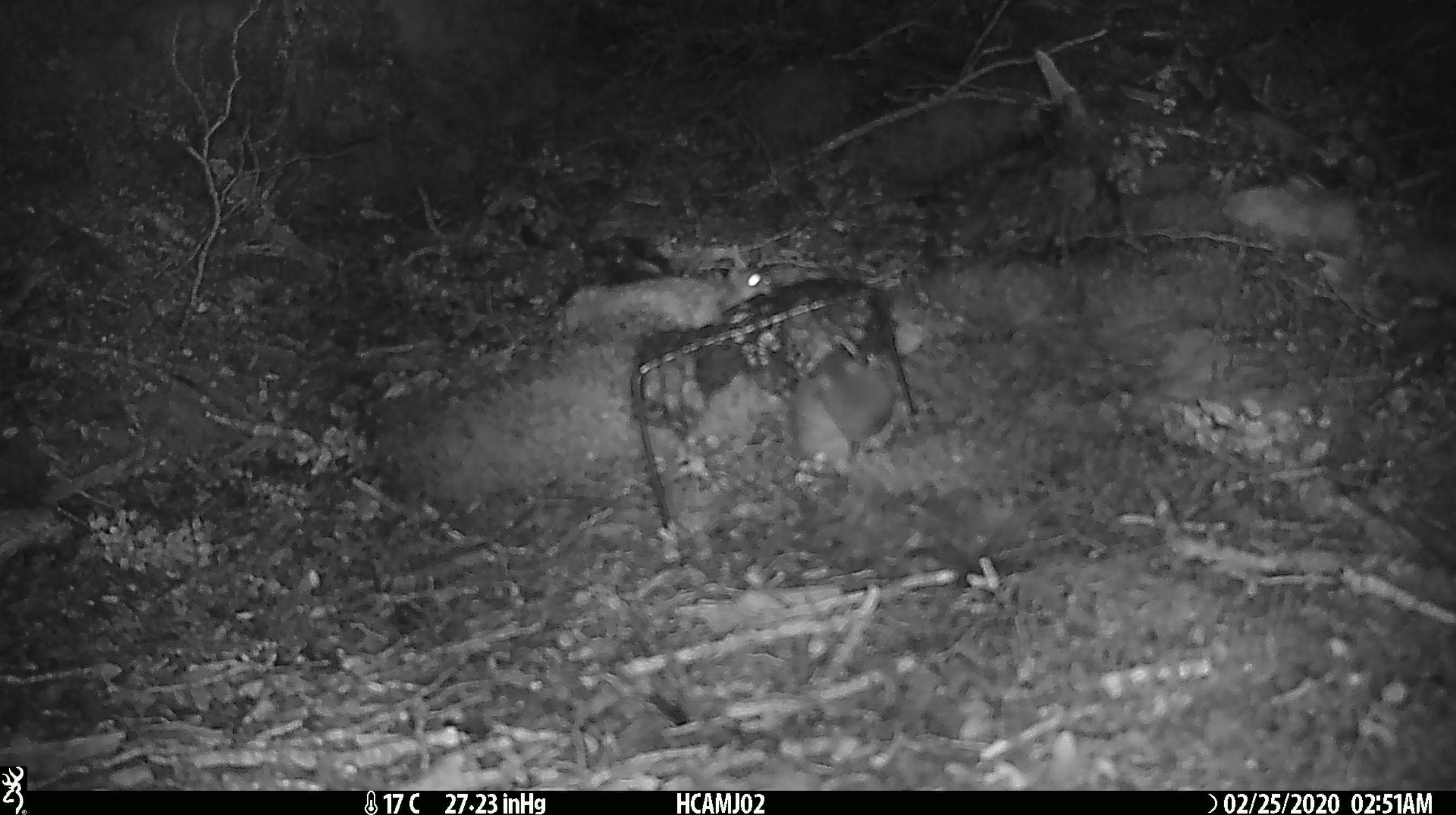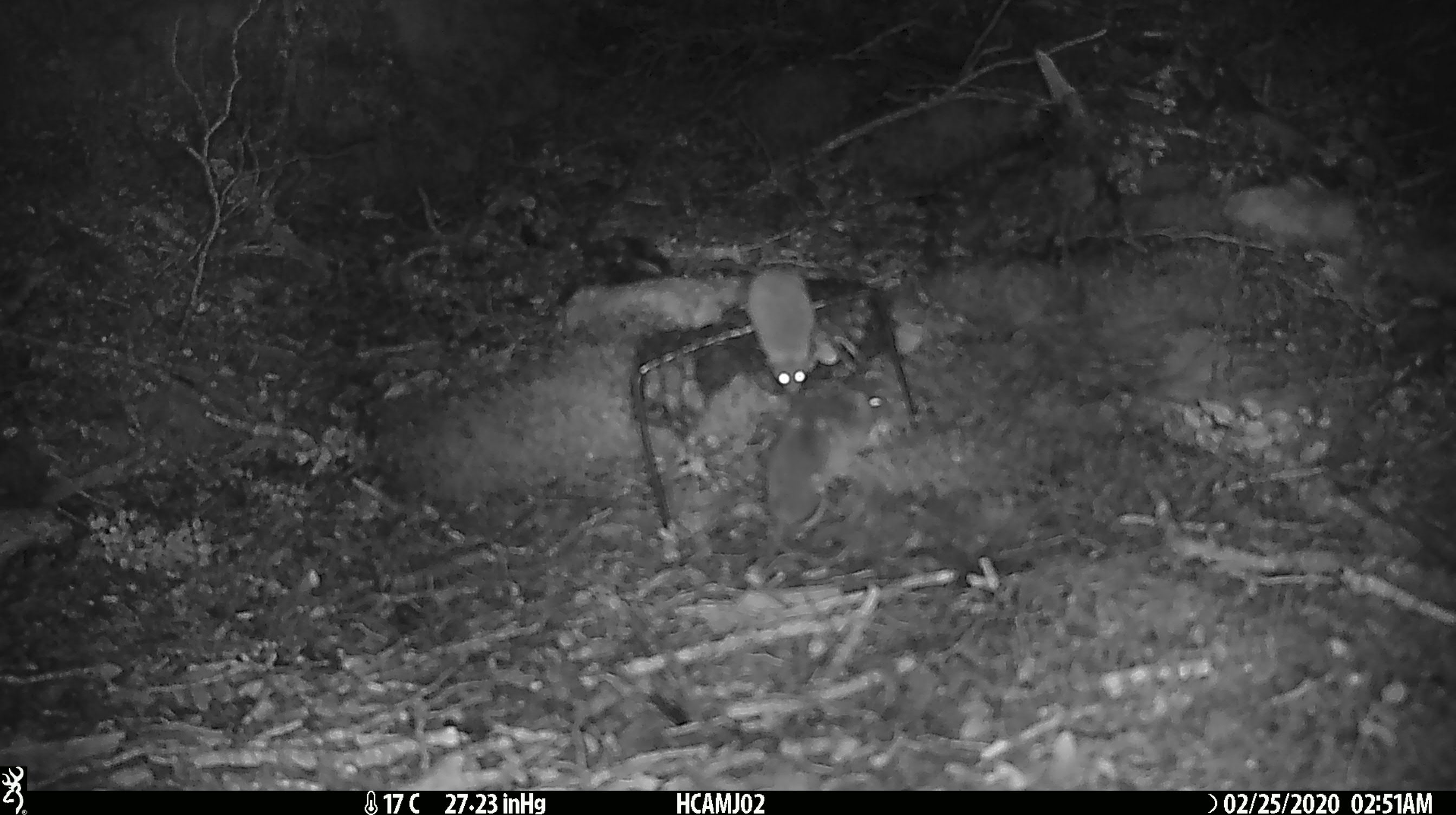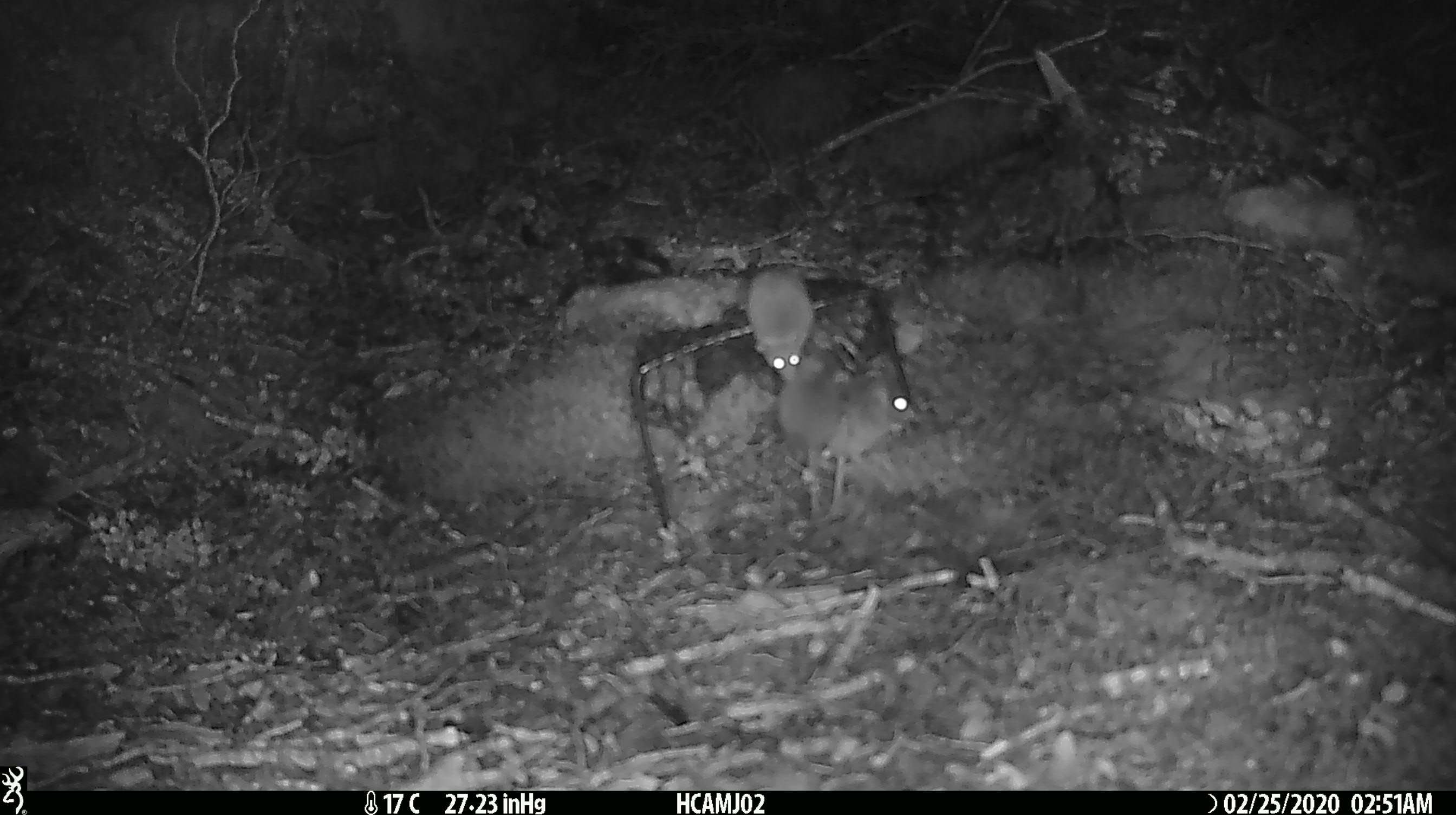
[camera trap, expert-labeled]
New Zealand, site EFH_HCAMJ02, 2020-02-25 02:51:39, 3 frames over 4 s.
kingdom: Animalia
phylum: Chordata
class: Mammalia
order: Rodentia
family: Muridae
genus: Mus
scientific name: Mus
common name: mouse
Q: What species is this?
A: Mouse (Mus).